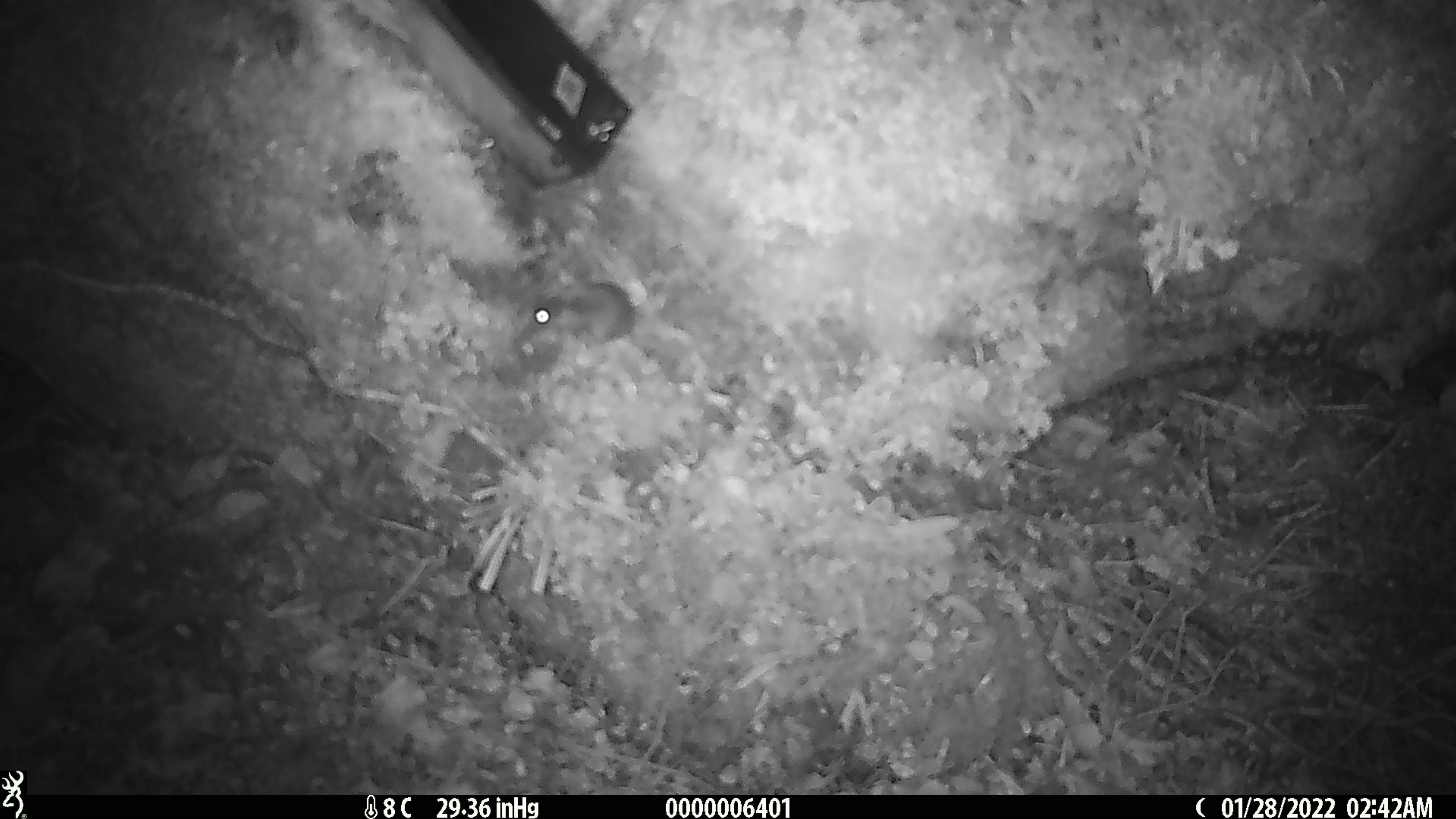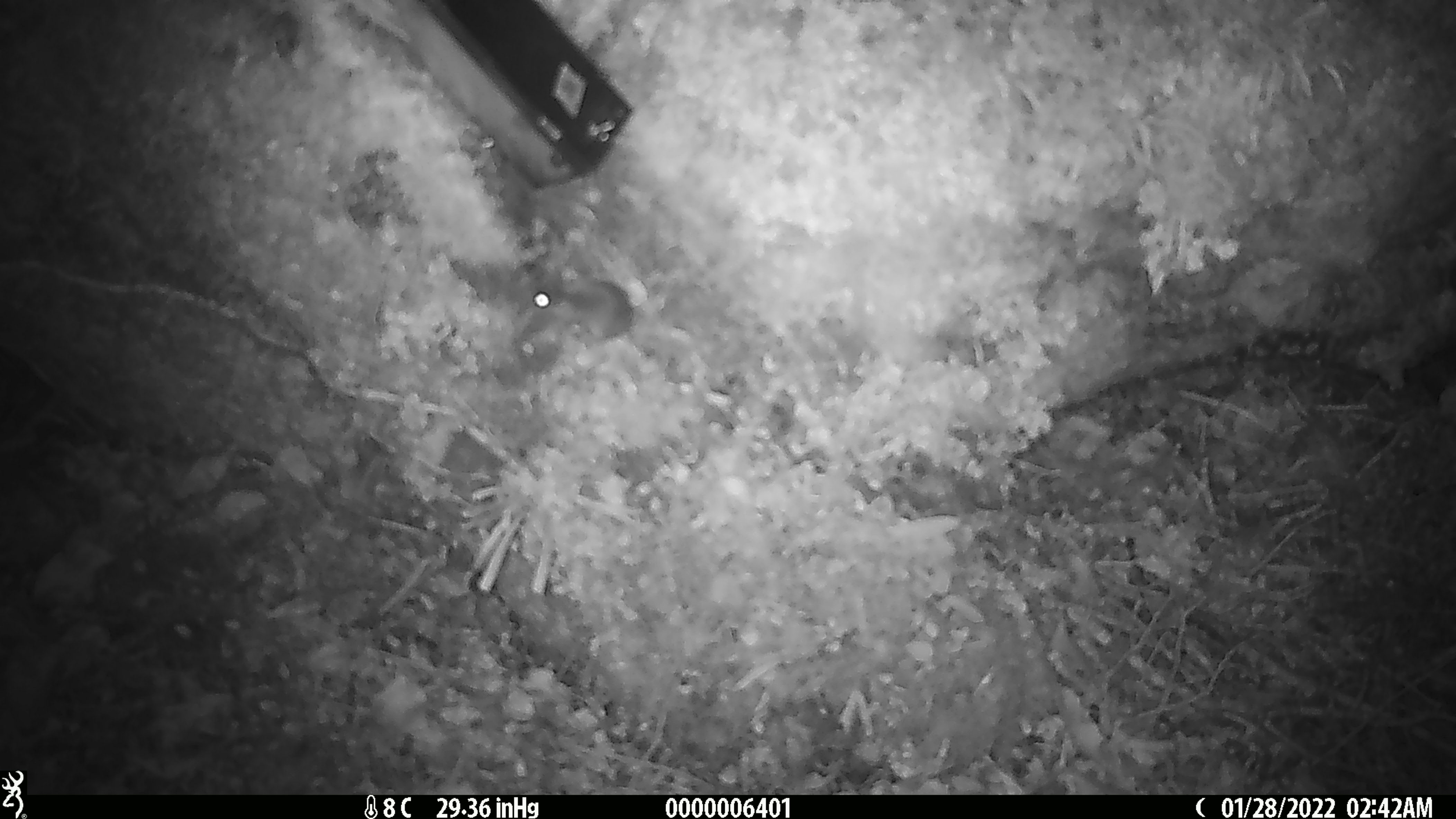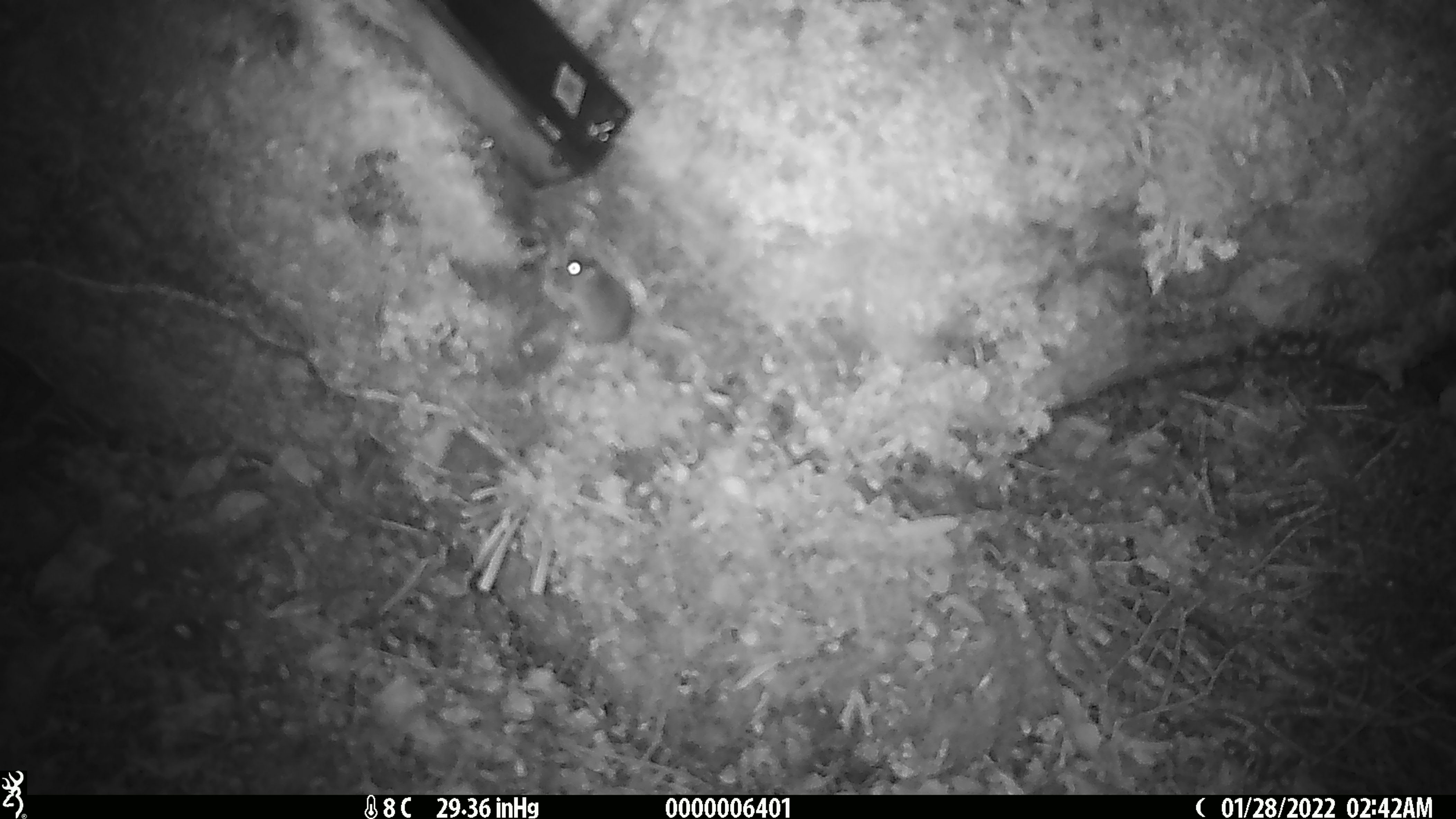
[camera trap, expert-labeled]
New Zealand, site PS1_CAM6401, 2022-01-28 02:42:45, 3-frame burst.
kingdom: Animalia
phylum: Chordata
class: Mammalia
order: Rodentia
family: Muridae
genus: Mus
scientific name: Mus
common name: mouse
Mouse (Mus).